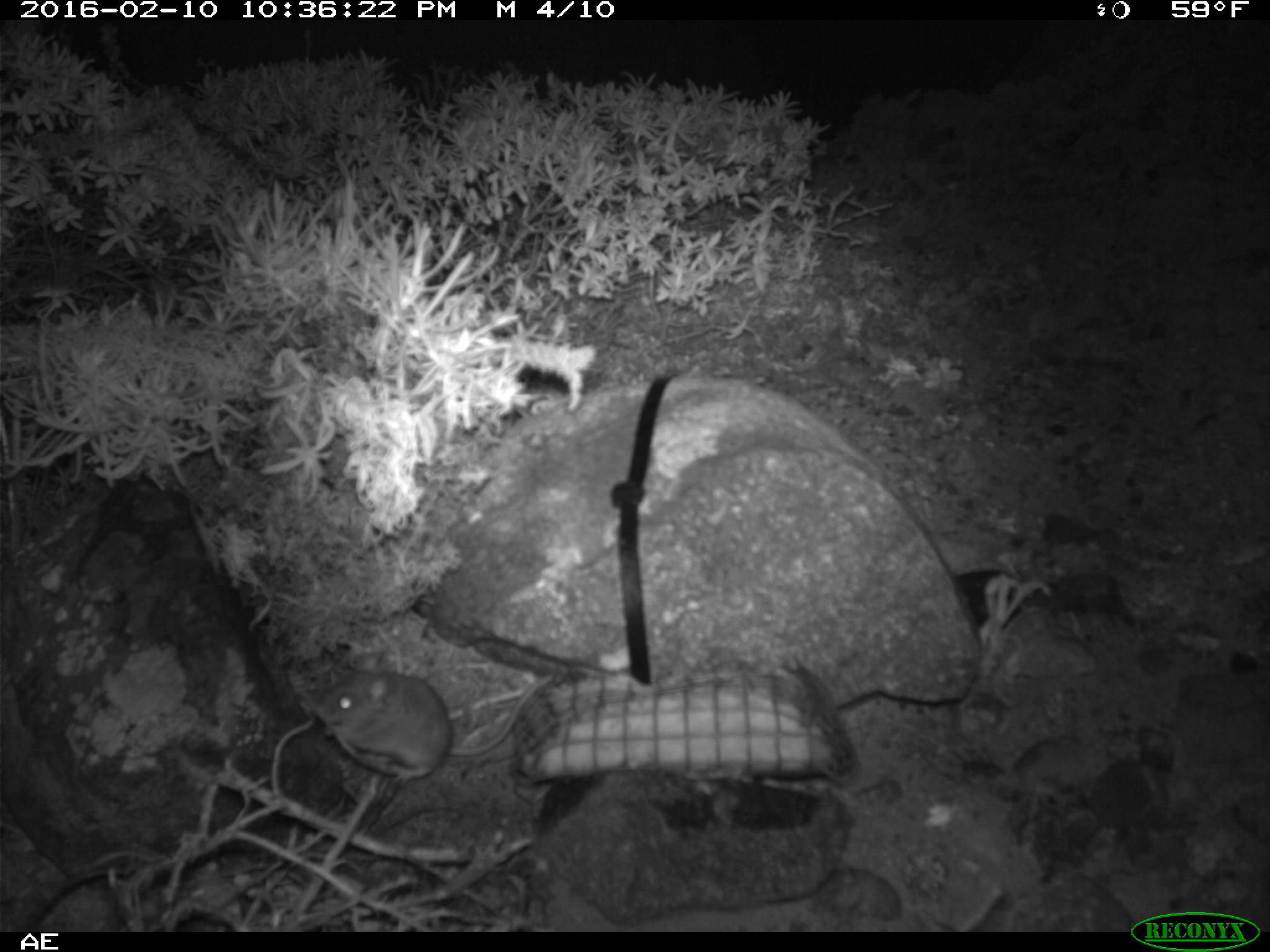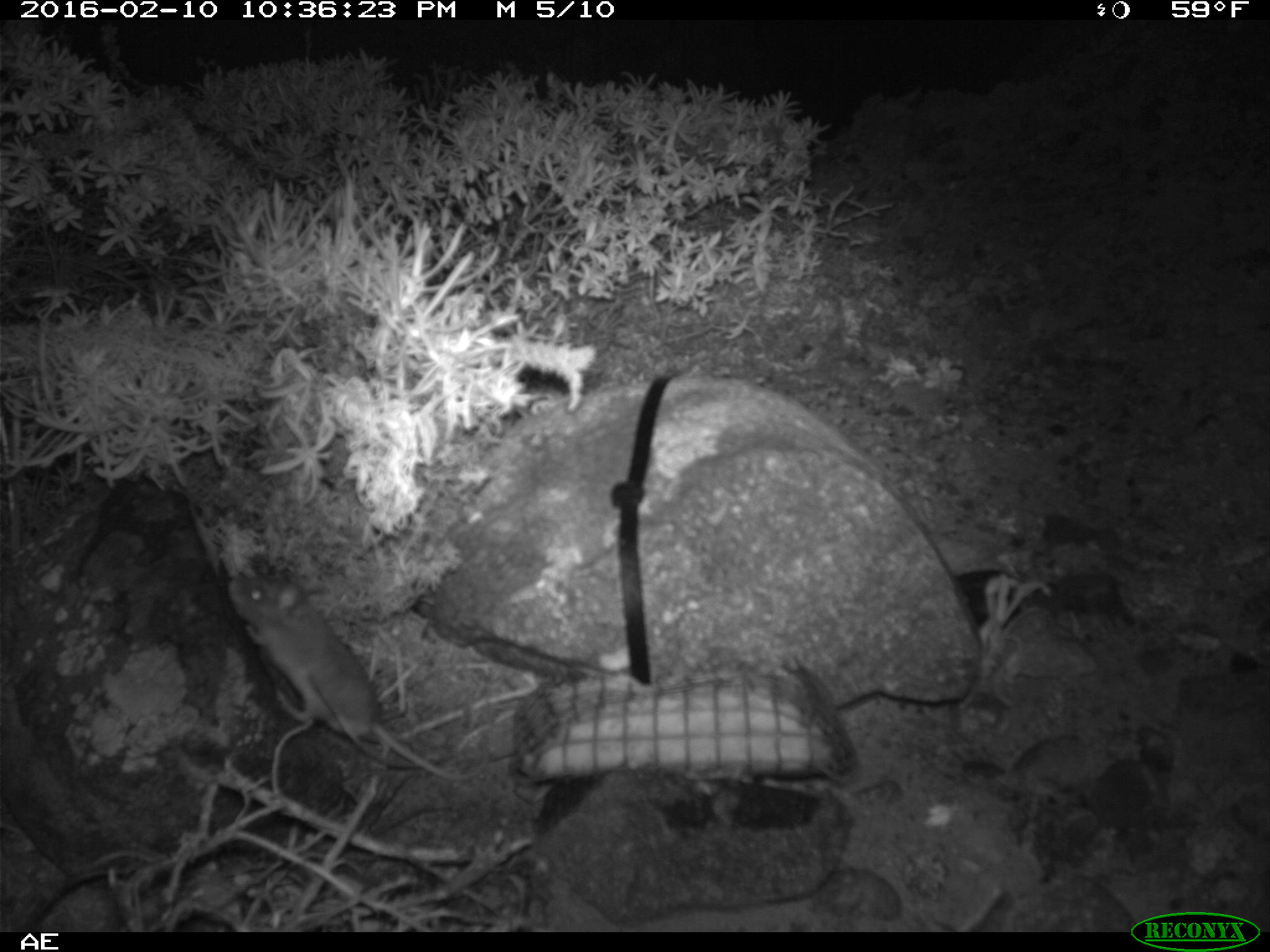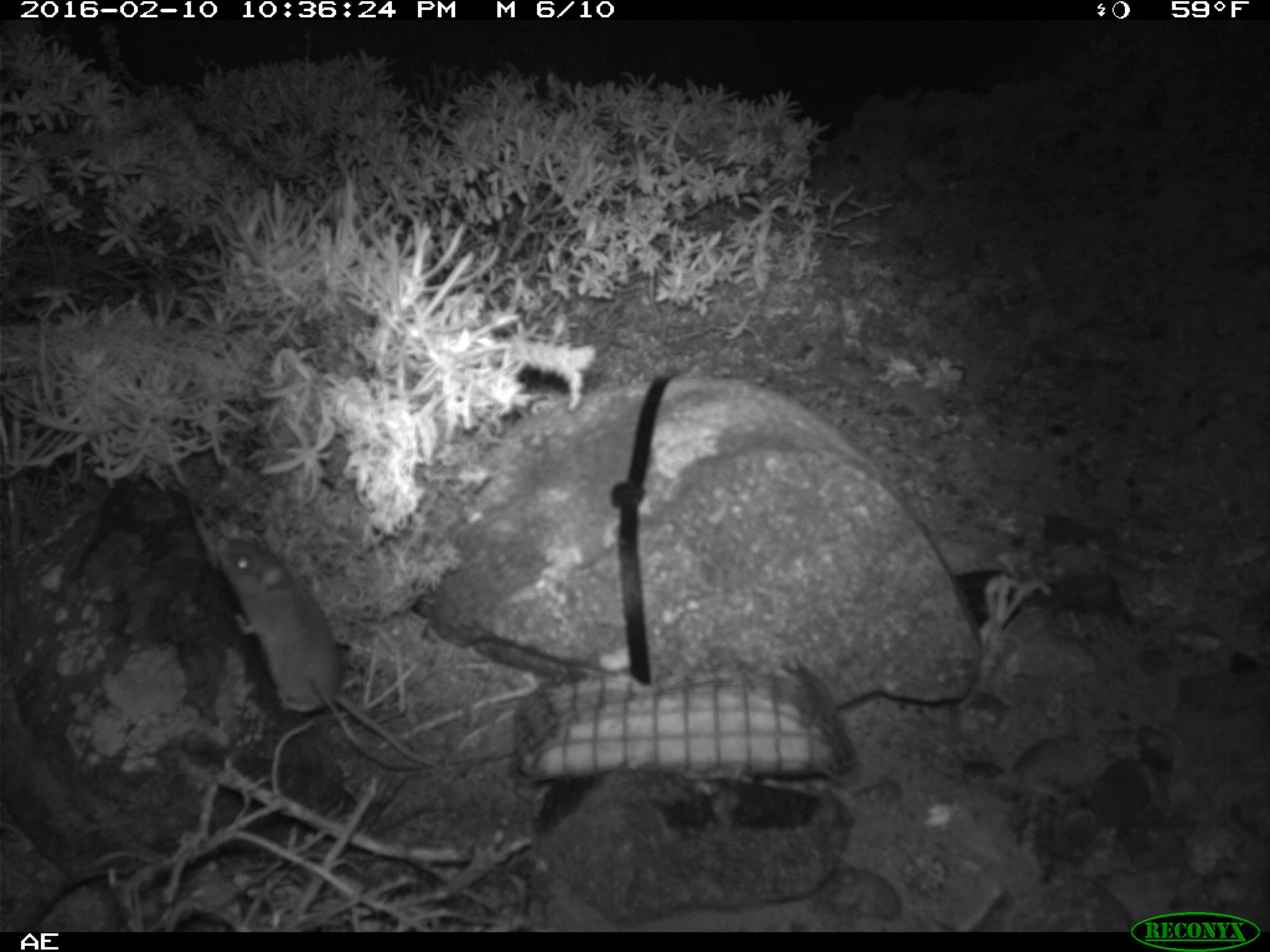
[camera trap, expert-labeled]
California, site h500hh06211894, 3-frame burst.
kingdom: Animalia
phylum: Chordata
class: Mammalia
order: Rodentia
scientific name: Rodentia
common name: rodent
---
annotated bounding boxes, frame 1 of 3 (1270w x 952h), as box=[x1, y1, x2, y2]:
rodent: box=[311, 666, 557, 789]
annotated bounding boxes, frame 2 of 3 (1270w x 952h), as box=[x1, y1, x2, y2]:
rodent: box=[226, 575, 487, 780]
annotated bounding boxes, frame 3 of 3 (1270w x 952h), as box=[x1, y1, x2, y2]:
rodent: box=[215, 534, 443, 769]